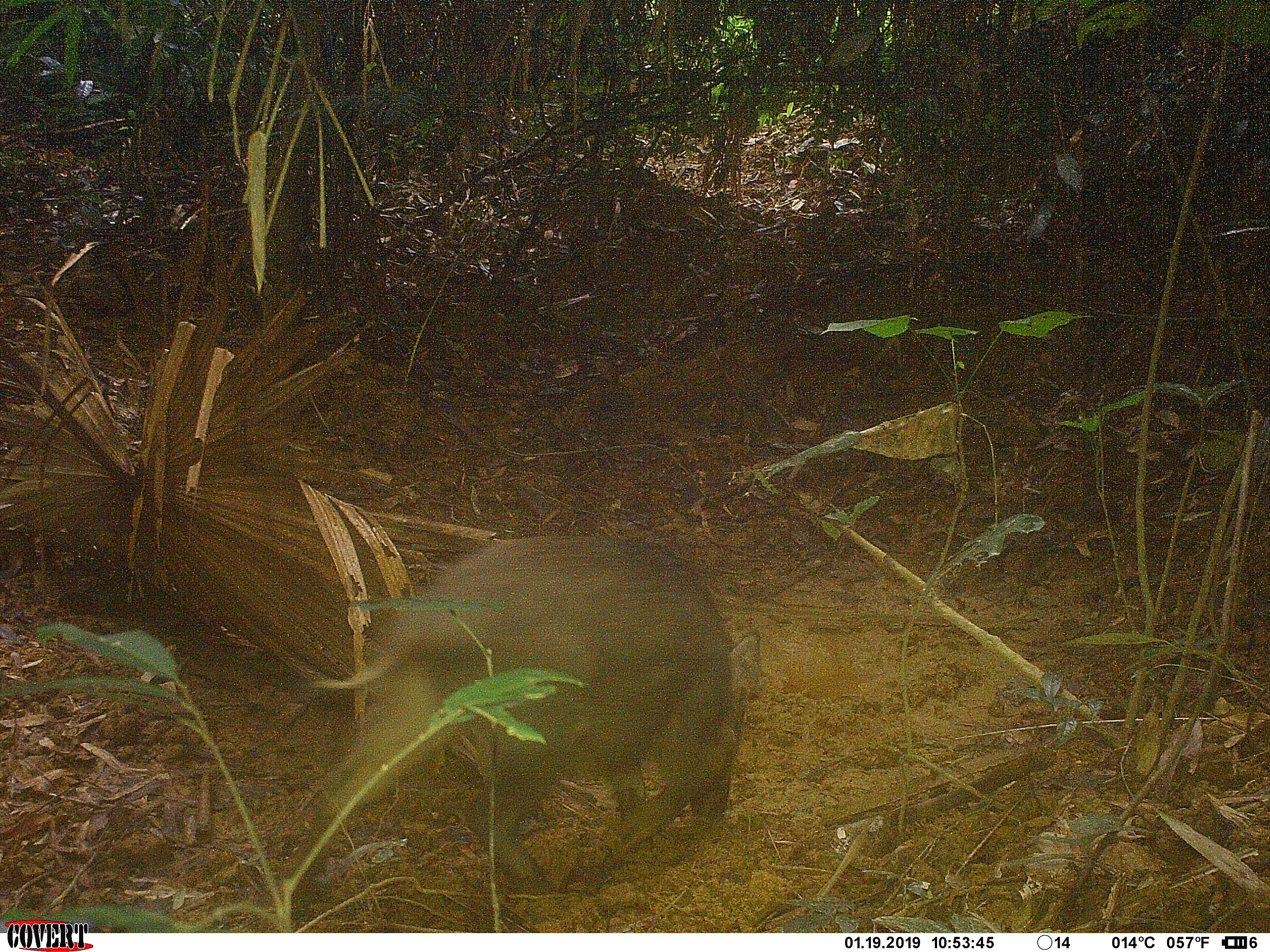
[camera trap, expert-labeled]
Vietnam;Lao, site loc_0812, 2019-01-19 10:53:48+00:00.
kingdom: Animalia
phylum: Chordata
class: Mammalia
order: Artiodactyla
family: Suidae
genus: Sus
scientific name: Sus scrofa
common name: eurasian wild pig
Eurasian wild pig (Sus scrofa). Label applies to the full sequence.